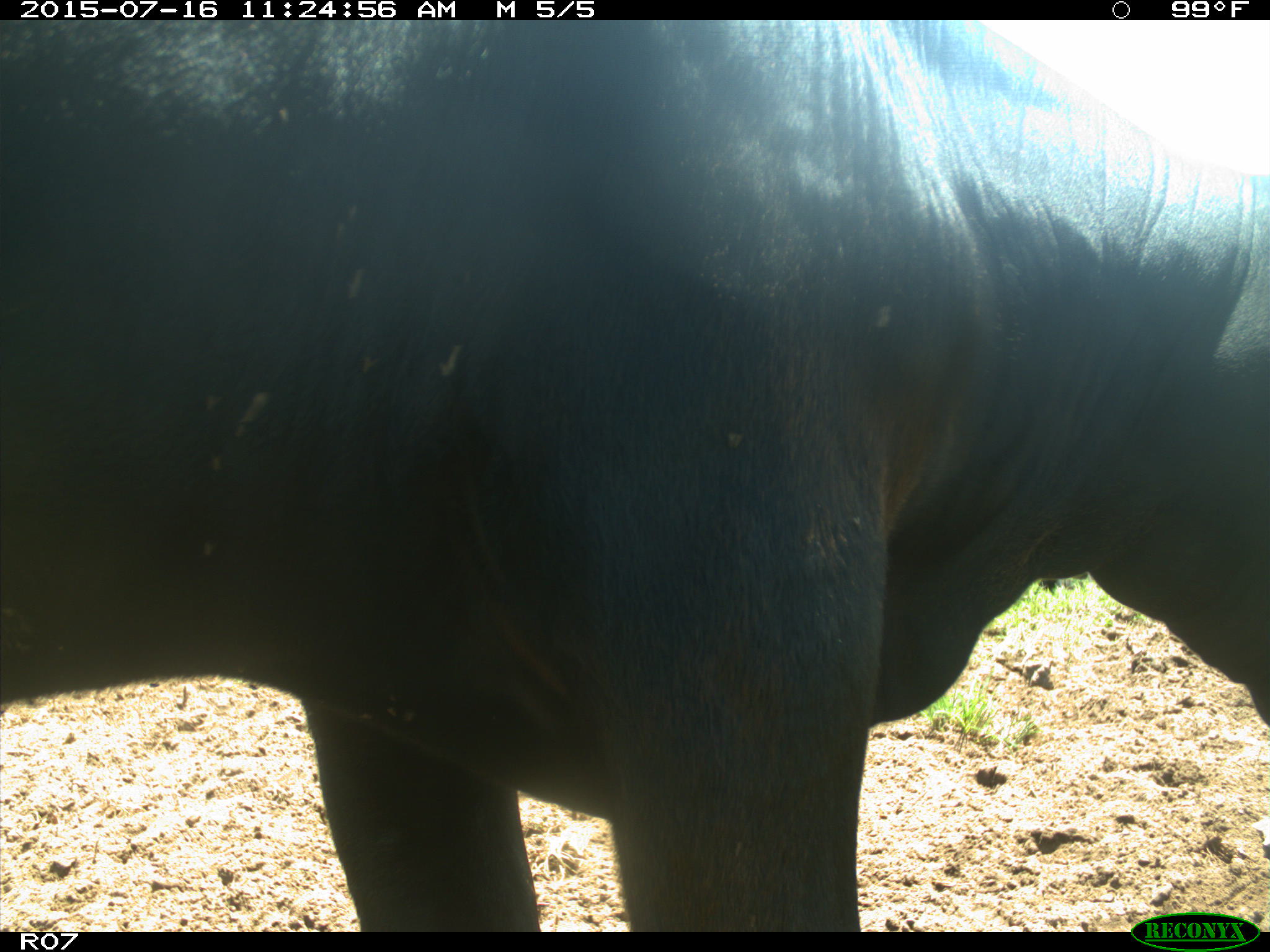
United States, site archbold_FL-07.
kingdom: Animalia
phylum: Chordata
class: Mammalia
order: Artiodactyla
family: Bovidae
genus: Bos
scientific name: Bos taurus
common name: domestic cow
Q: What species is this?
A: Bos taurus (domestic cow).